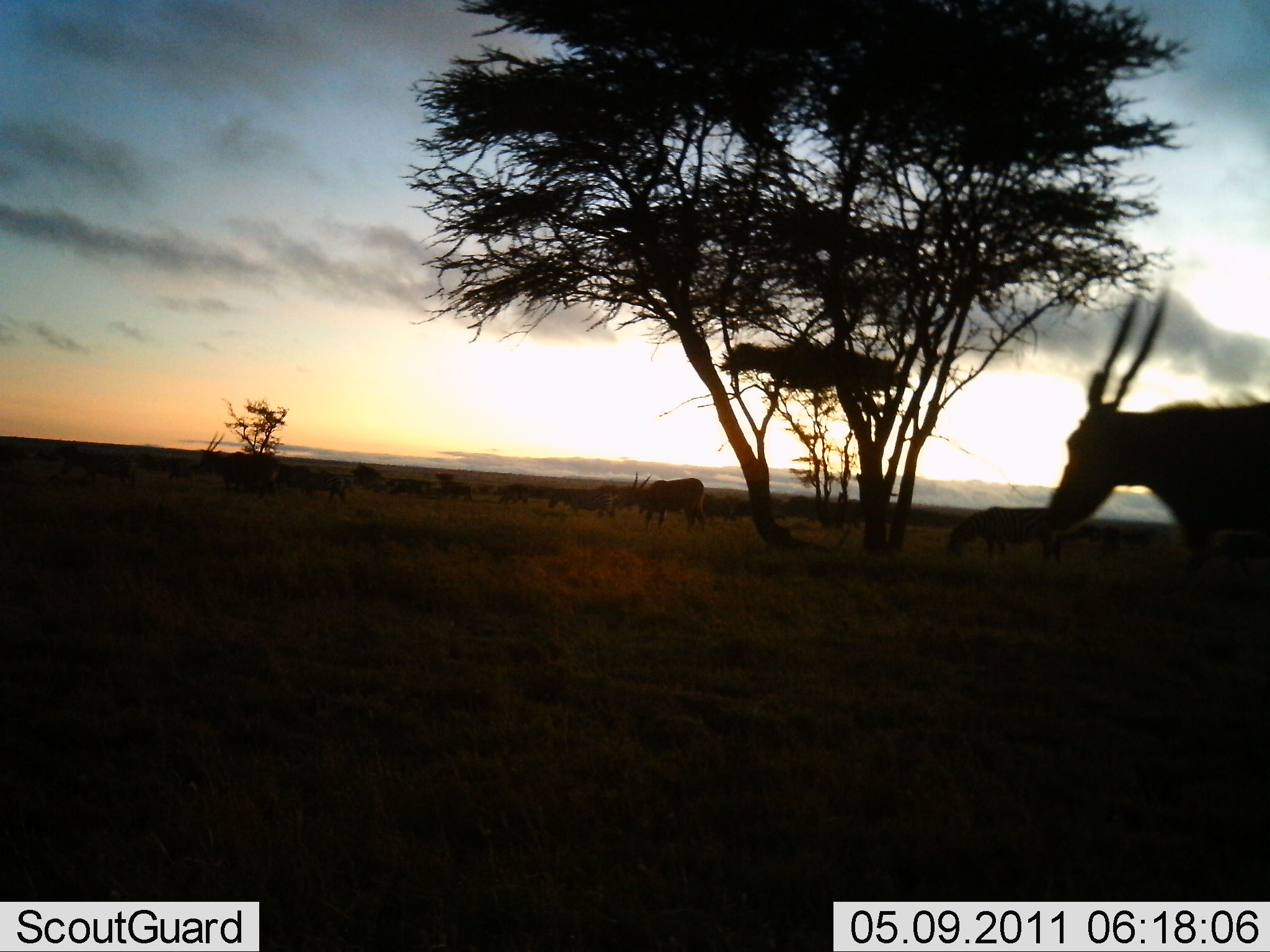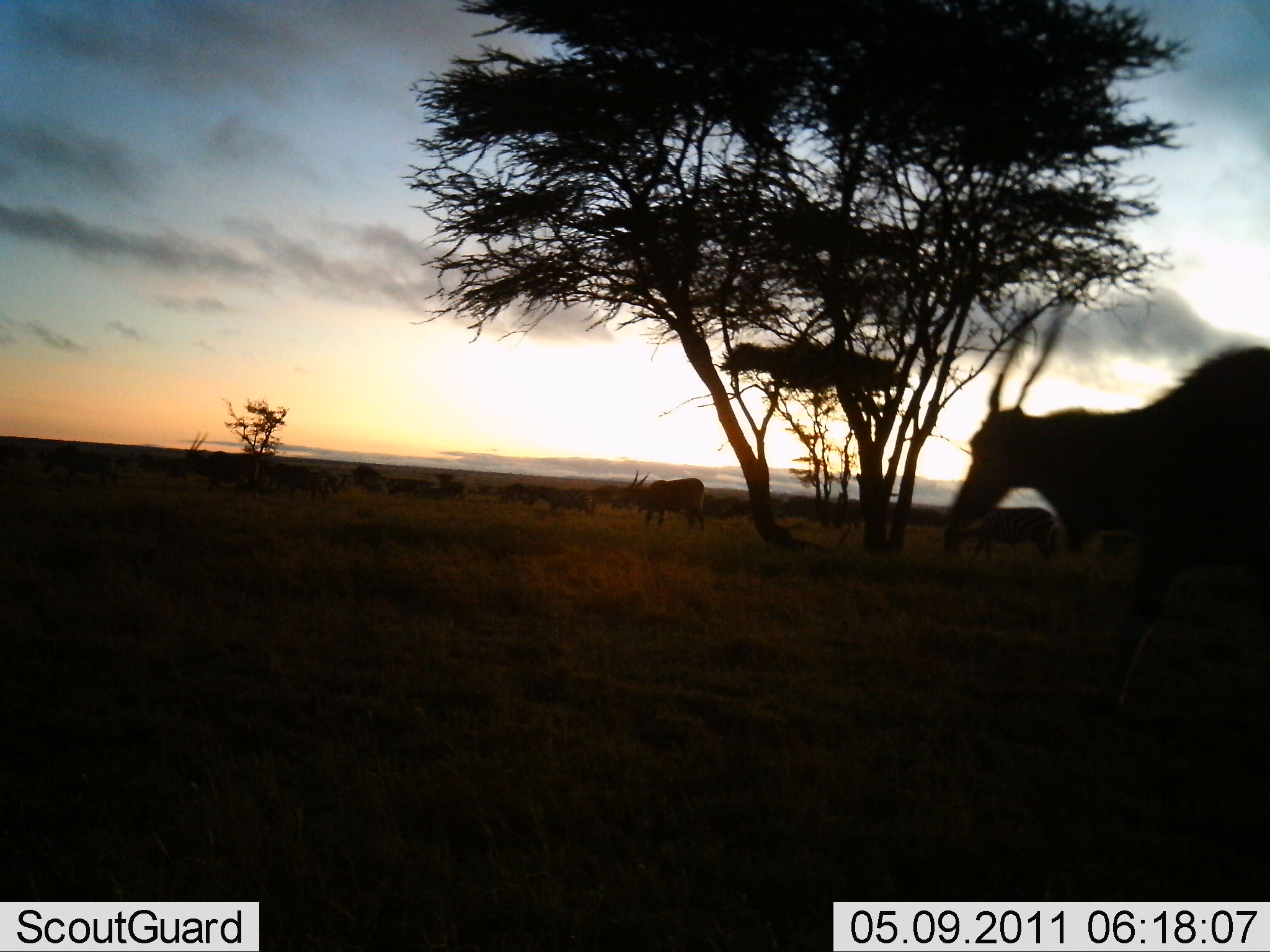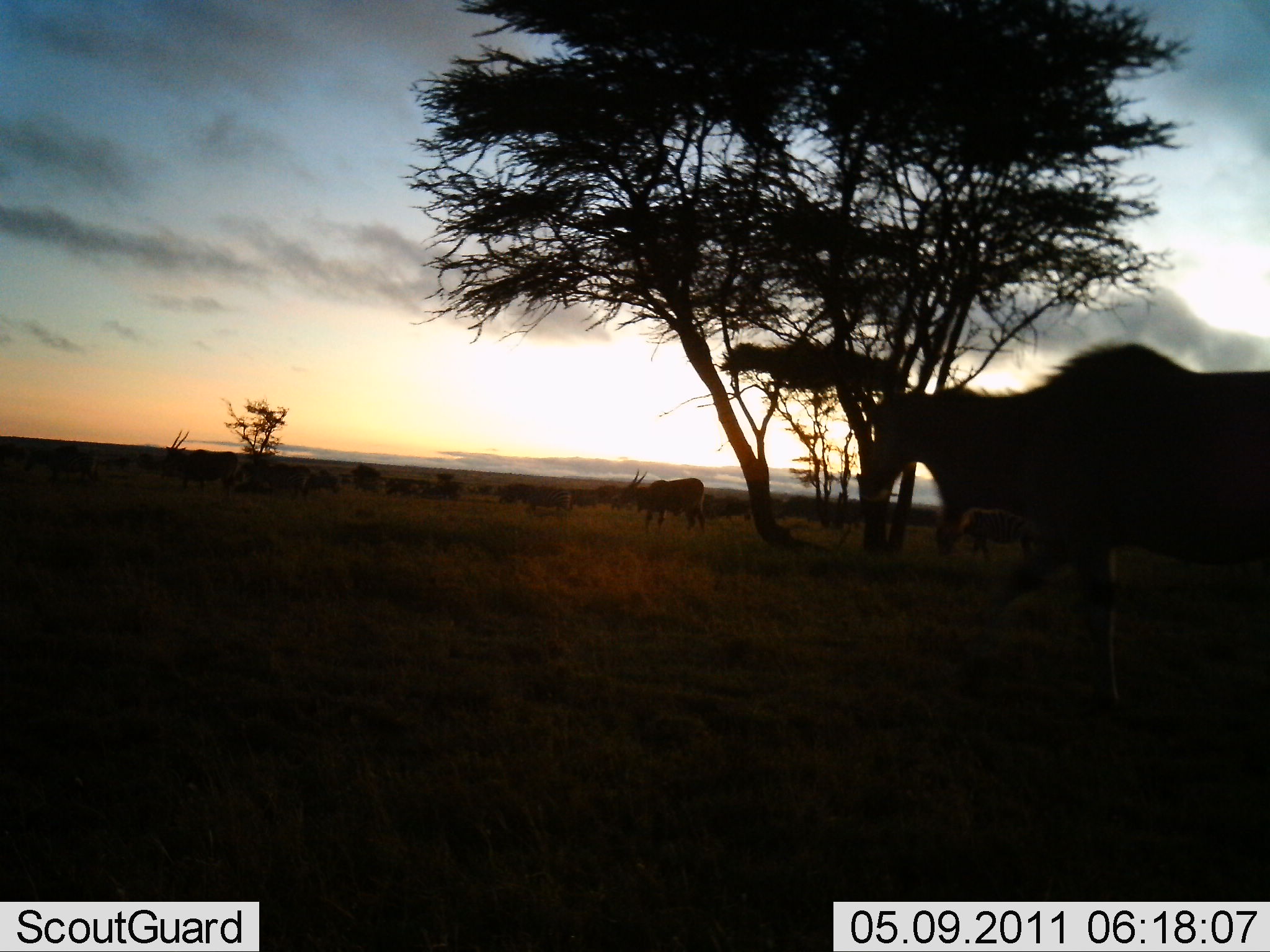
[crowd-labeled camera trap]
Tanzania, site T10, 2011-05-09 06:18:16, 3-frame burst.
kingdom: Animalia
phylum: Chordata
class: Mammalia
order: Artiodactyla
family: Bovidae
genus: Tragelaphus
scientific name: Tragelaphus oryx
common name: eland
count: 1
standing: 17%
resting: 0%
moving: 100%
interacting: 0%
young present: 0%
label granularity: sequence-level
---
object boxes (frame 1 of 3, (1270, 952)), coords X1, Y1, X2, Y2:
animal: 1047, 292, 1270, 596; 945, 505, 1065, 571; 624, 471, 707, 532; 196, 449, 277, 497; 56, 445, 134, 490; 547, 486, 616, 519; 131, 452, 202, 484; 309, 470, 350, 505; 382, 478, 435, 500; 272, 462, 309, 492; 495, 483, 535, 507; 433, 480, 473, 501; 352, 464, 385, 489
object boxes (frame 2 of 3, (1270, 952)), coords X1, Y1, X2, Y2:
animal: 946, 300, 1269, 717; 613, 470, 707, 535; 959, 505, 1057, 565; 187, 431, 257, 491; 265, 462, 329, 505; 526, 483, 595, 516; 387, 479, 465, 502; 134, 453, 189, 484; 324, 470, 353, 495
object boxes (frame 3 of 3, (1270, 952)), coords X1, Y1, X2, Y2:
animal: 855, 342, 1269, 724; 613, 467, 709, 536; 164, 429, 239, 501; 498, 482, 572, 516; 255, 462, 310, 504; 569, 481, 622, 509; 305, 468, 341, 501